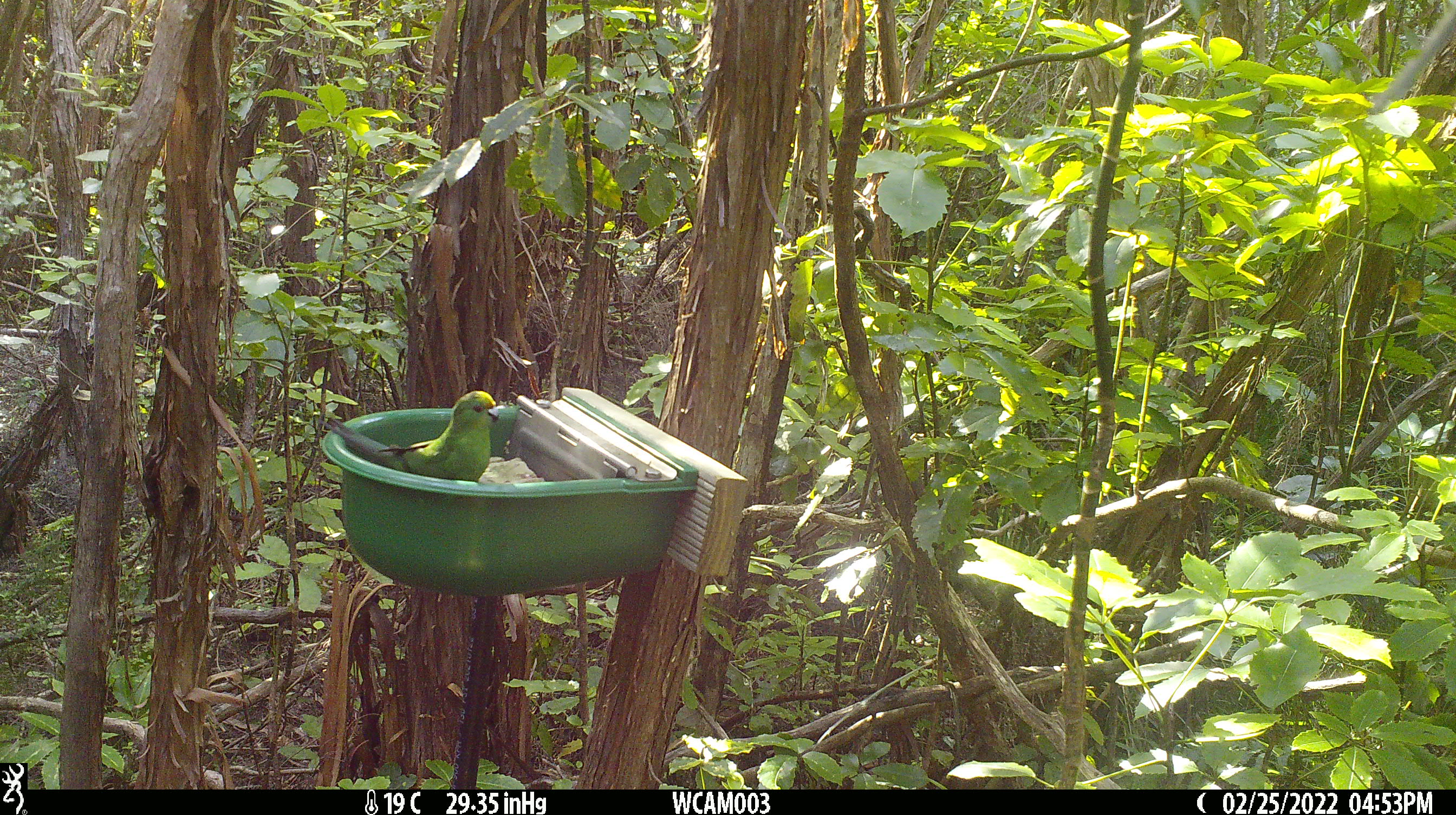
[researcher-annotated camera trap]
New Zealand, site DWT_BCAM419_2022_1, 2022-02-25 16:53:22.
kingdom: Animalia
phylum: Chordata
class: Aves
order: Psittaciformes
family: Psittaculidae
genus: Cyanoramphus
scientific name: Cyanoramphus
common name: parakeet